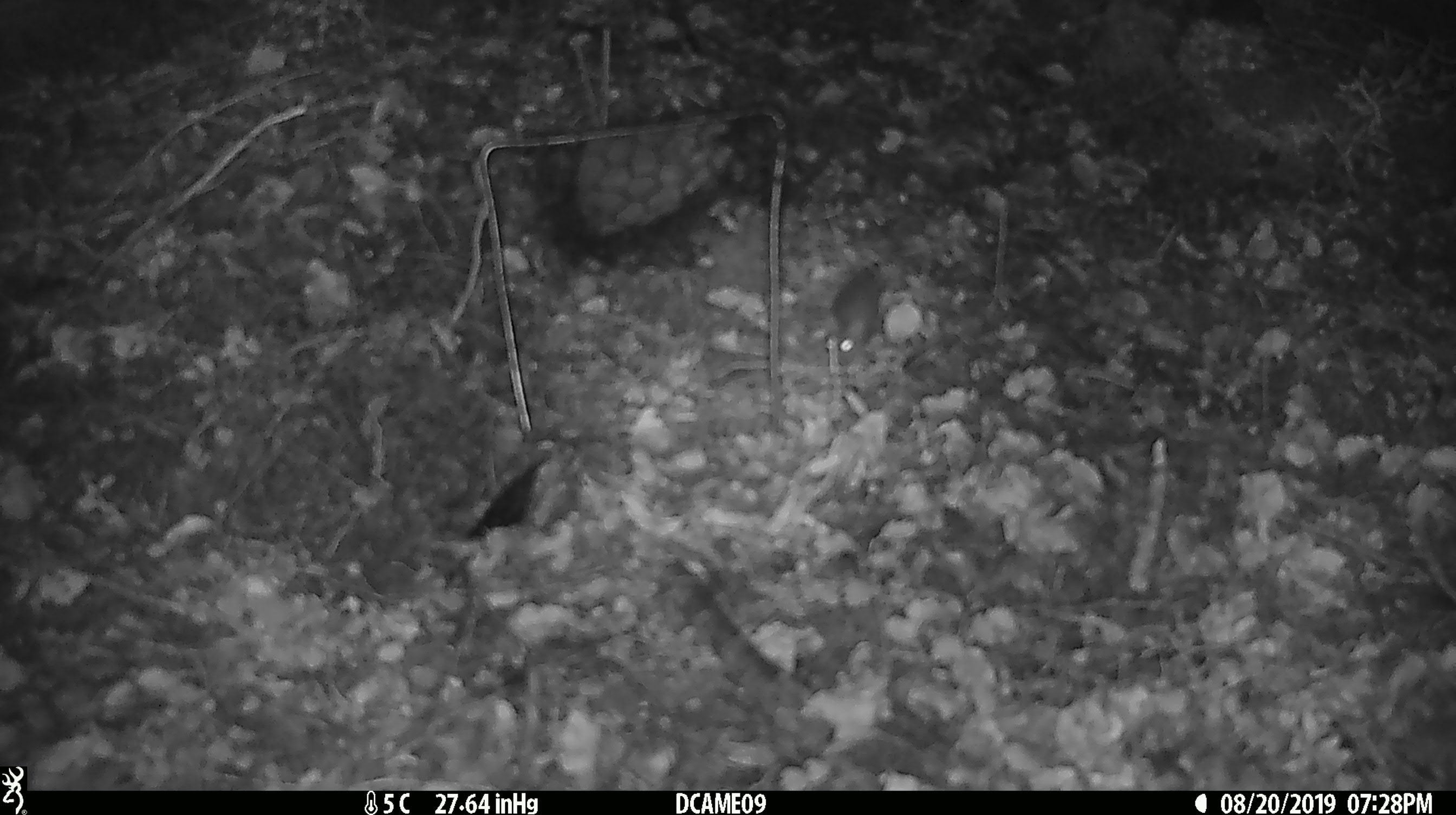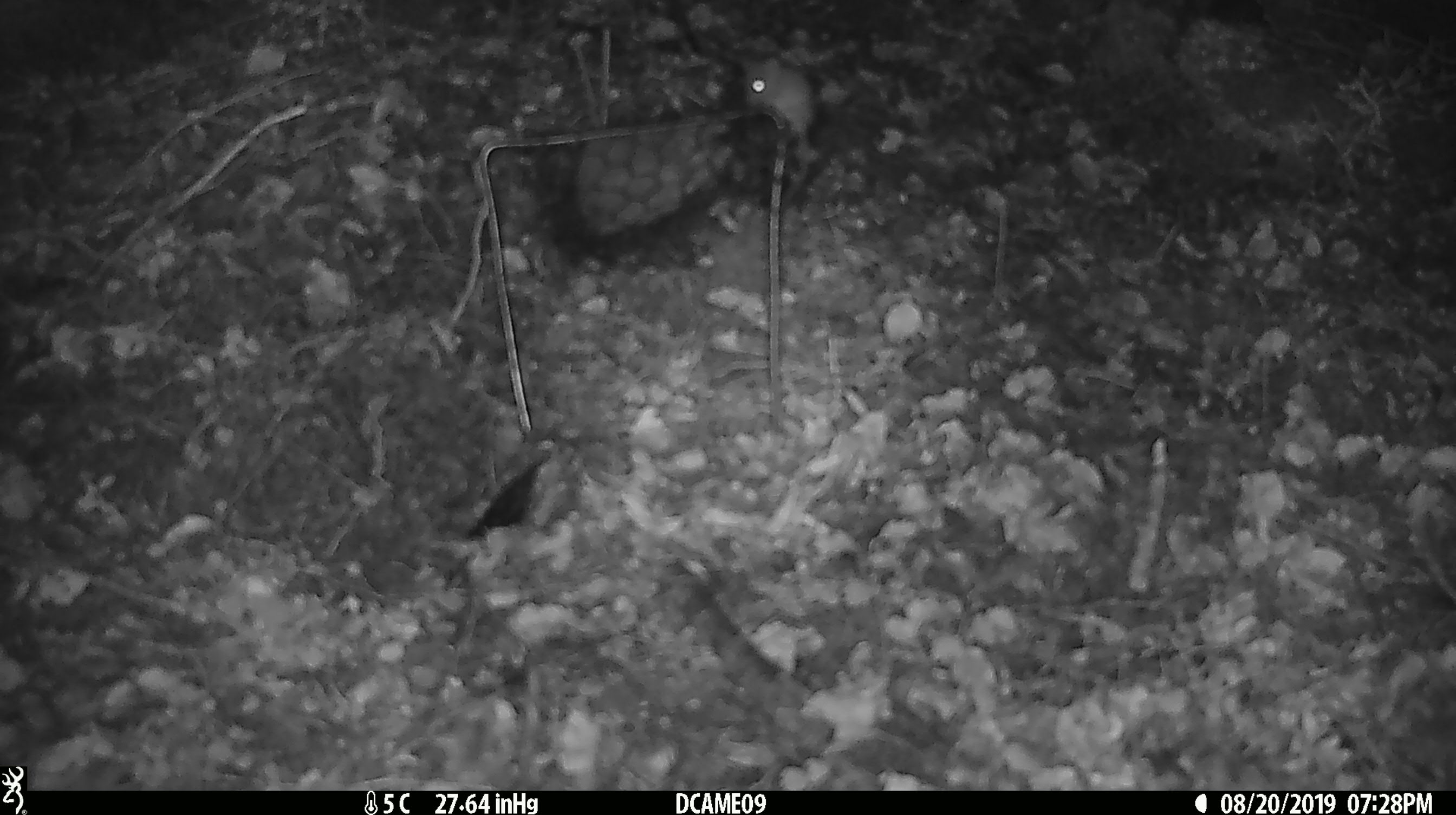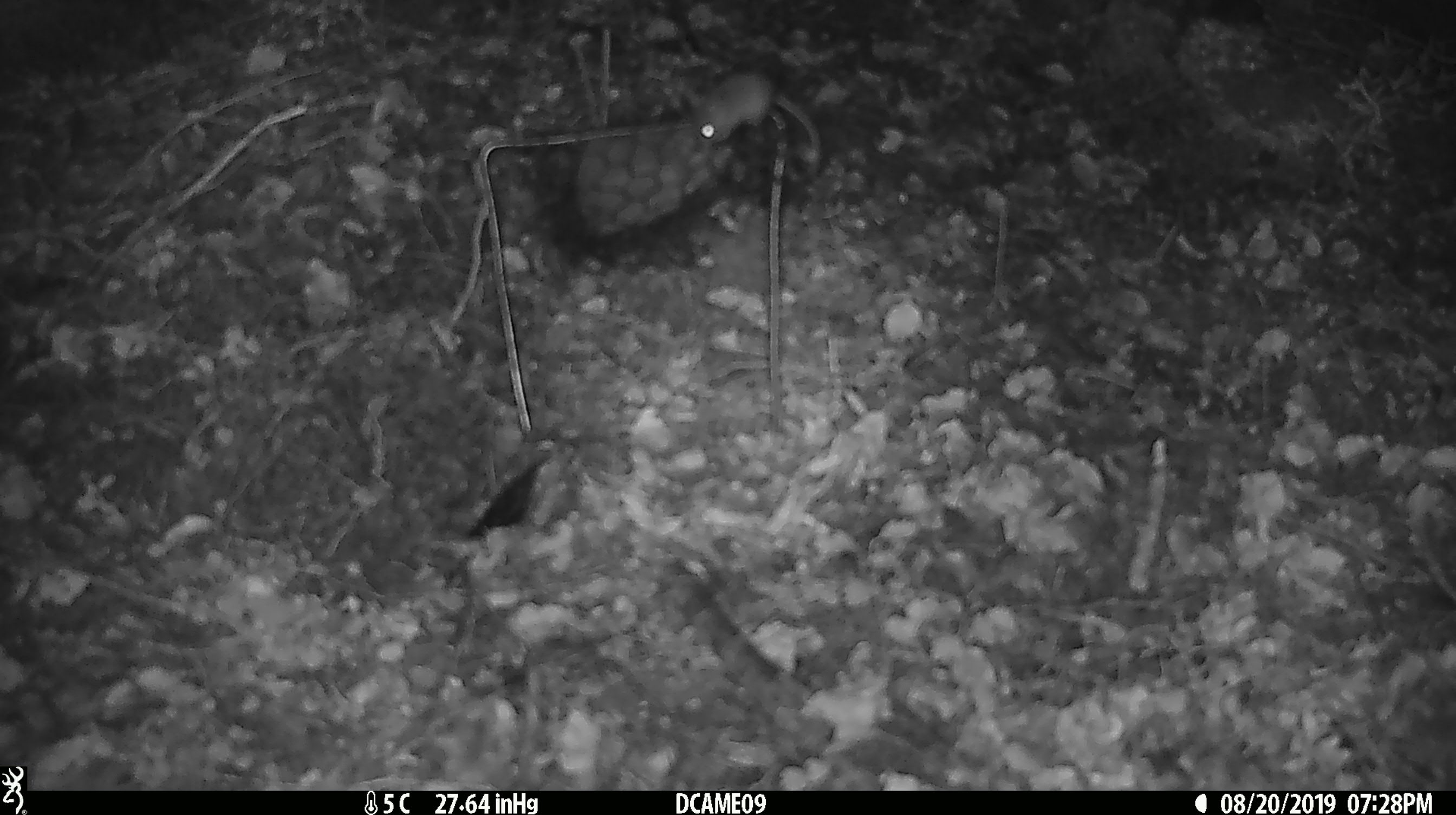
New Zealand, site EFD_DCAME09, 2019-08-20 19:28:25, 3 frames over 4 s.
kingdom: Animalia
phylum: Chordata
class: Mammalia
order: Rodentia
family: Muridae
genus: Mus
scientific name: Mus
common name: mouse